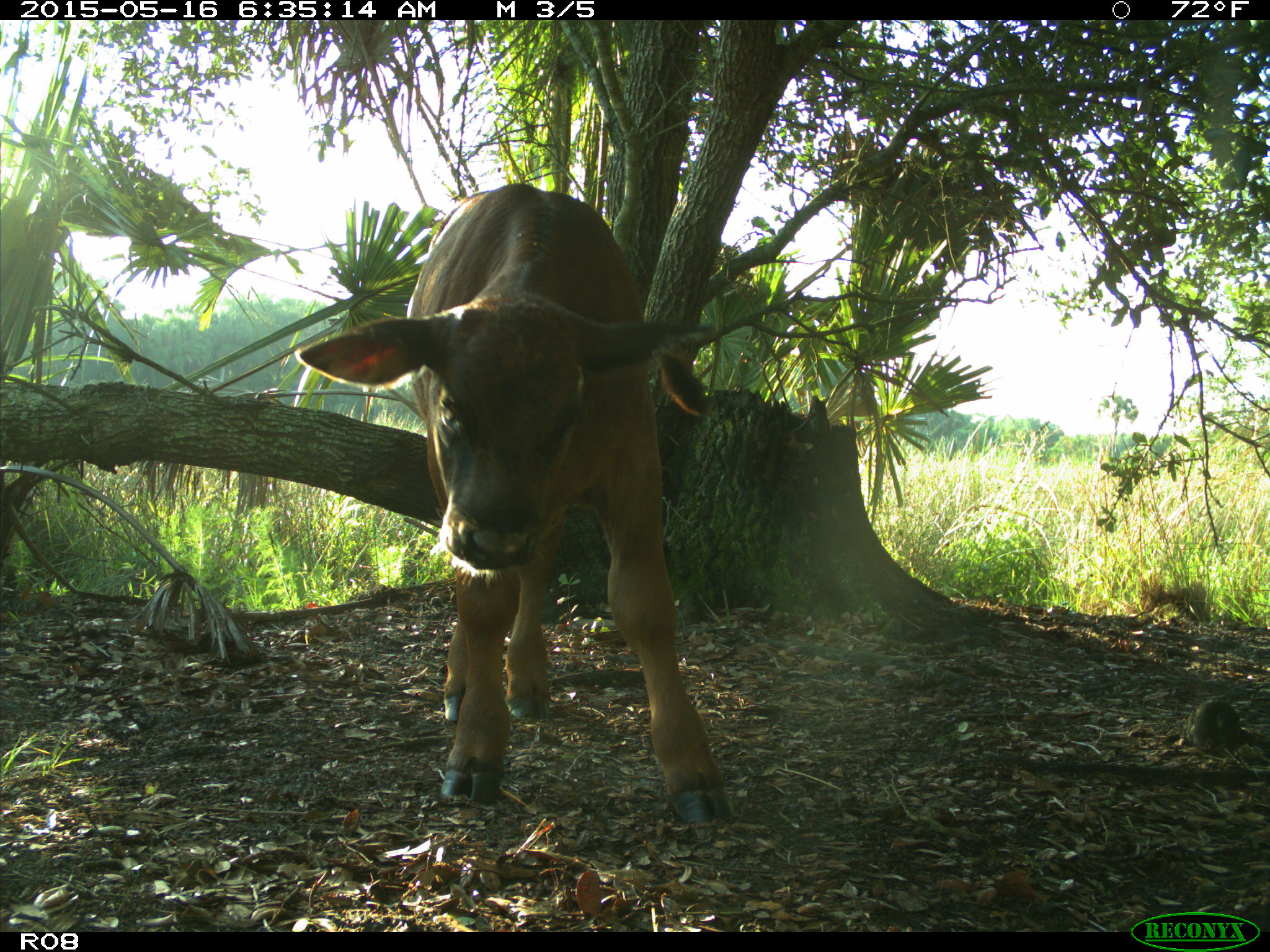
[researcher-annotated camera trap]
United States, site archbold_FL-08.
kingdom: Animalia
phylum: Chordata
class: Mammalia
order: Artiodactyla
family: Bovidae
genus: Bos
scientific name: Bos taurus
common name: domestic cow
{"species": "Bos taurus (domestic cow)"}